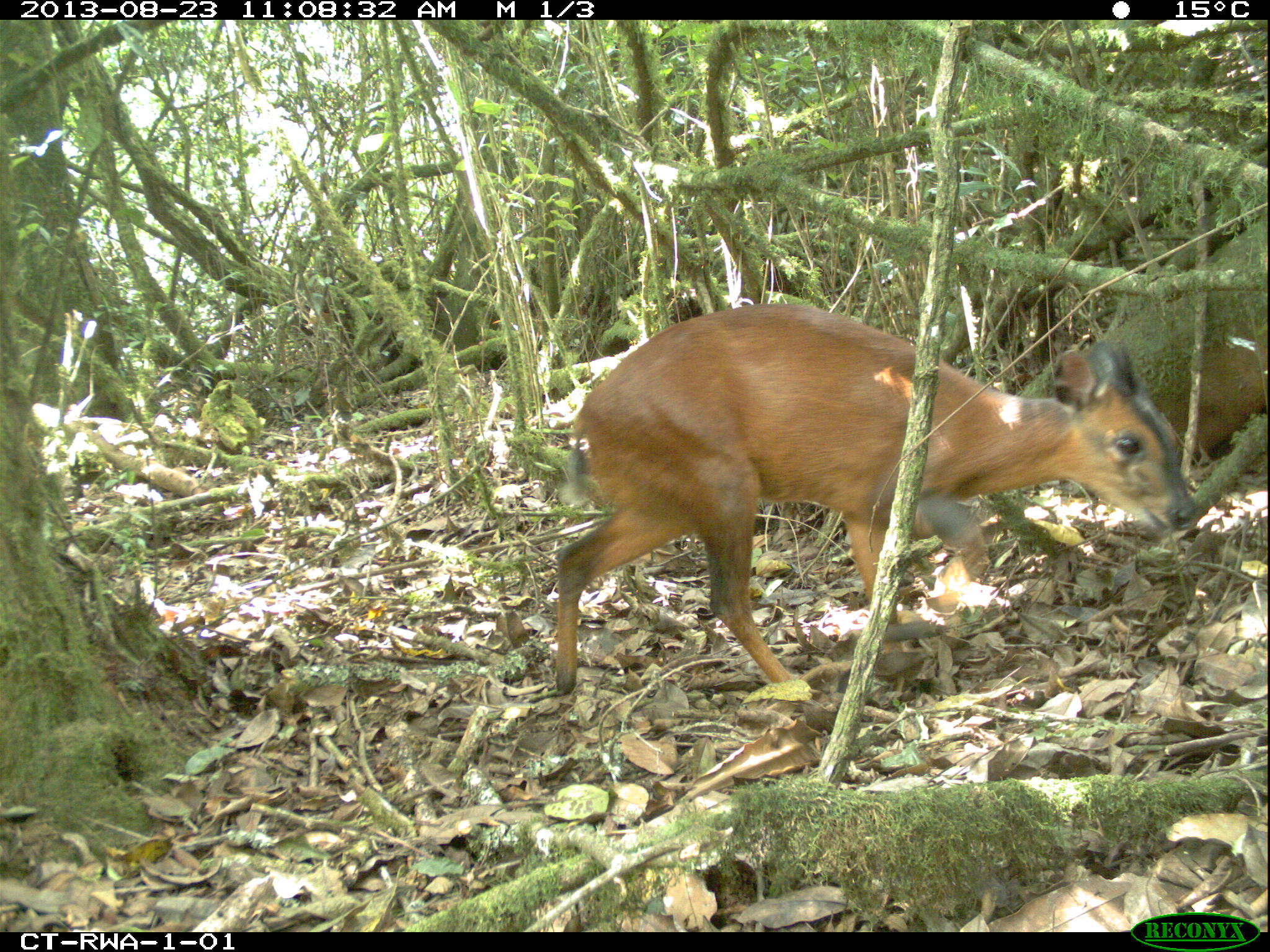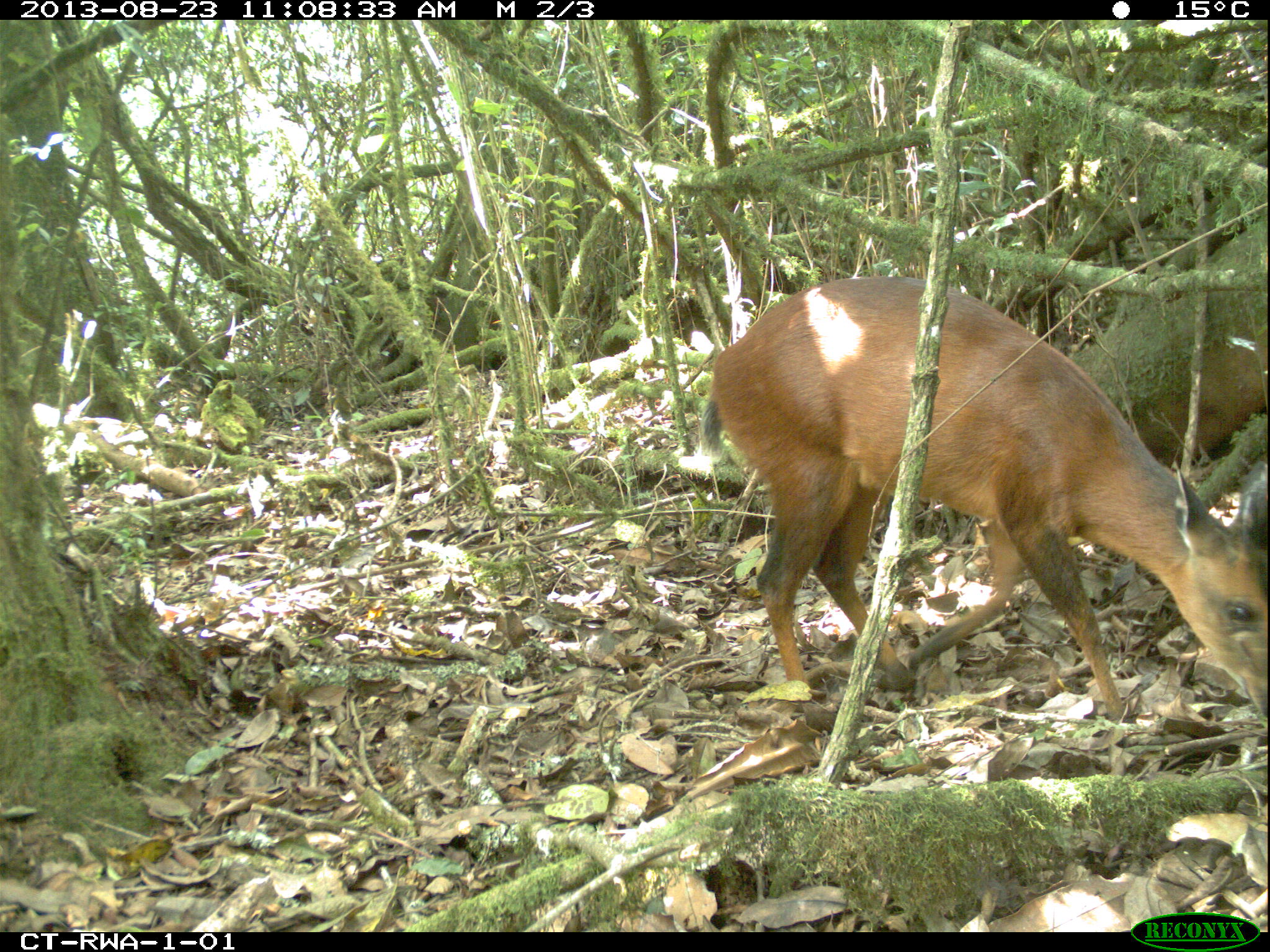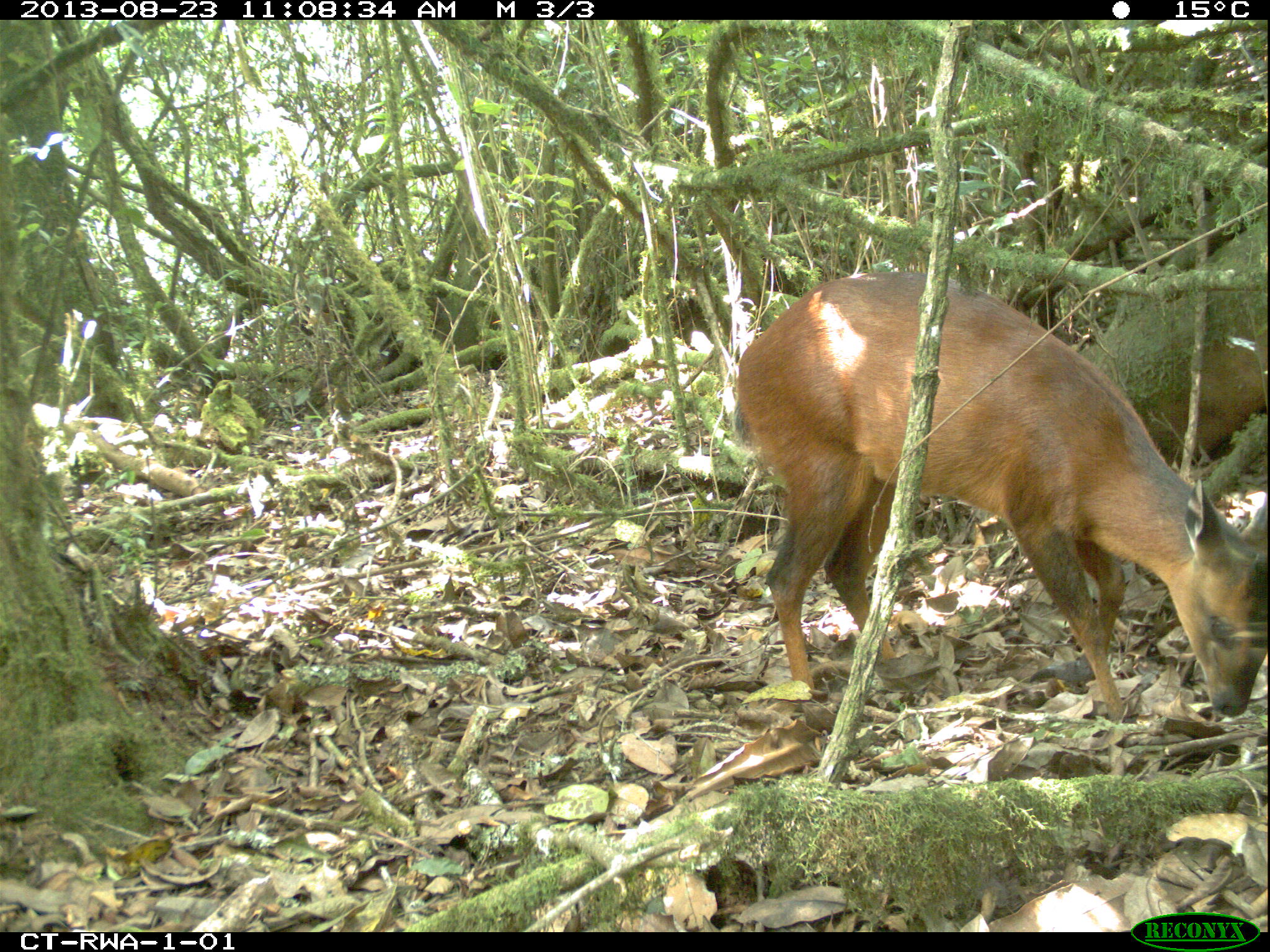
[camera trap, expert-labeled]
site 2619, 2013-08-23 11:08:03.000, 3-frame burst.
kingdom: Animalia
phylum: Chordata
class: Mammalia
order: Artiodactyla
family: Bovidae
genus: Cephalophus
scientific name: Cephalophus nigrifrons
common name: black-fronted duiker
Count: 1.